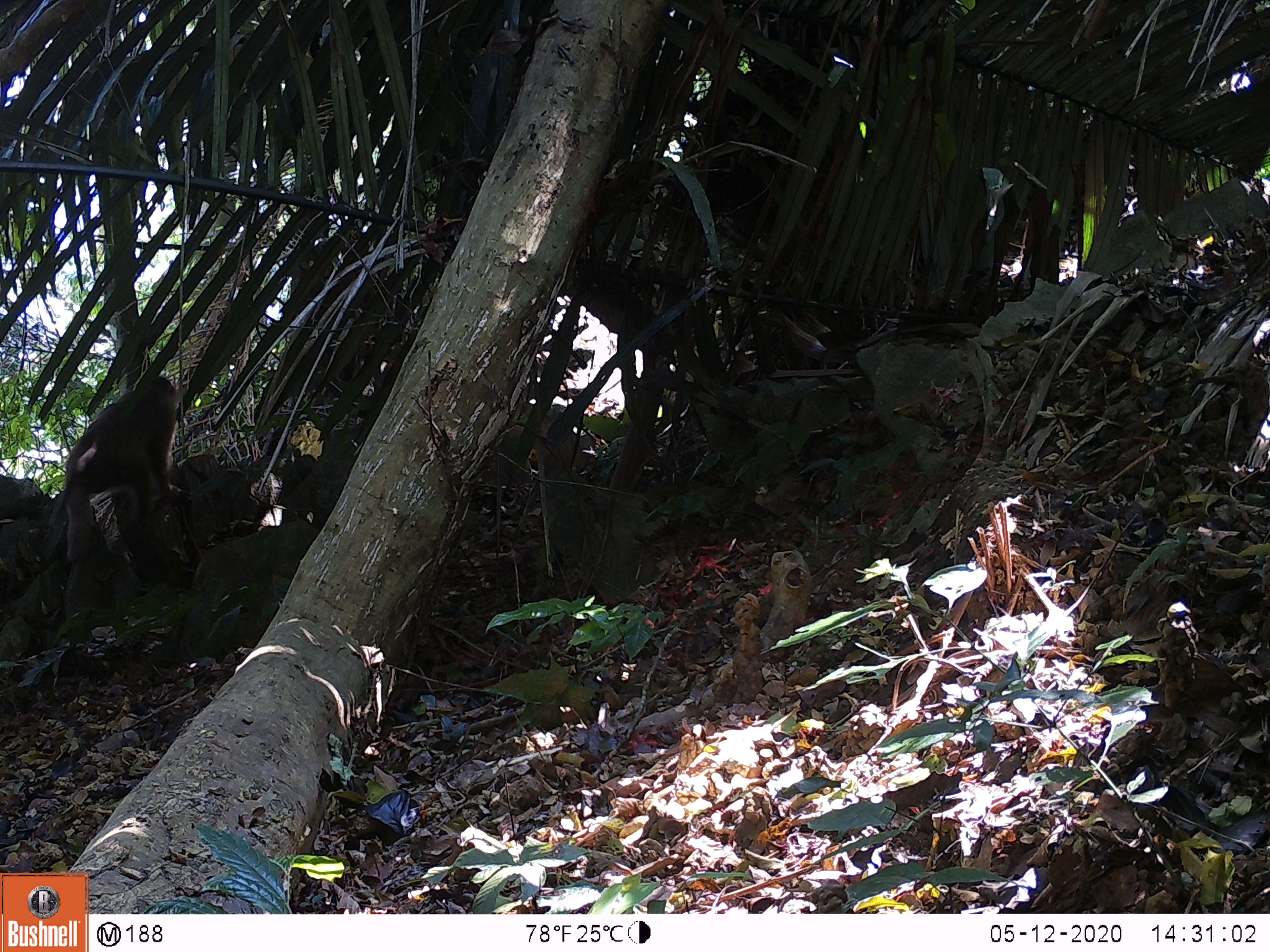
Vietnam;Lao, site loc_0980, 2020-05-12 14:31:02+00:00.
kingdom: Animalia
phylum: Chordata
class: Mammalia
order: Primates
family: Cercopithecidae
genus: Macaca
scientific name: Macaca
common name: macaque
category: macaque not stump tailed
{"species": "macaque not stump tailed (macaque) (Macaca)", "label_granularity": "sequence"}